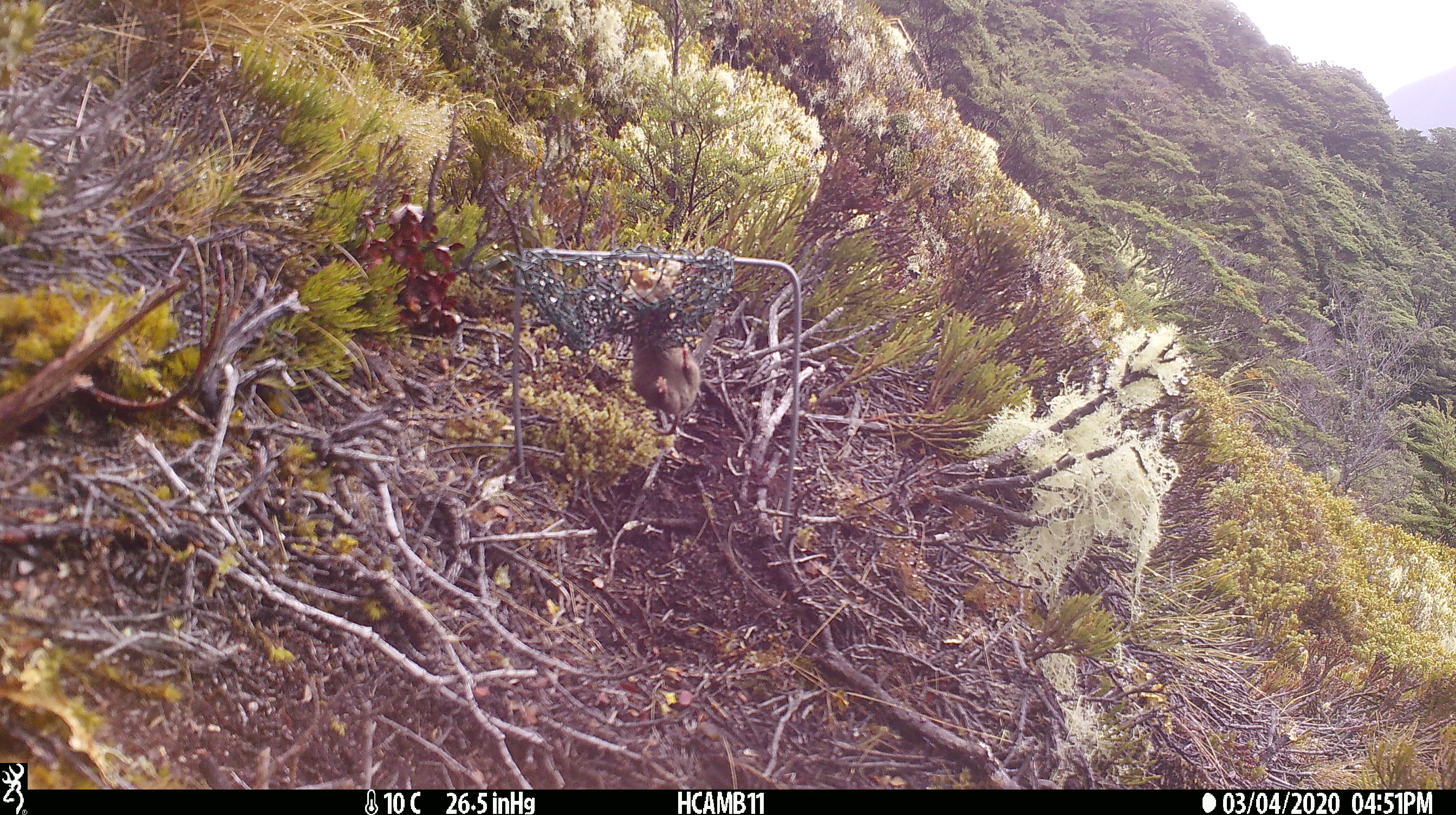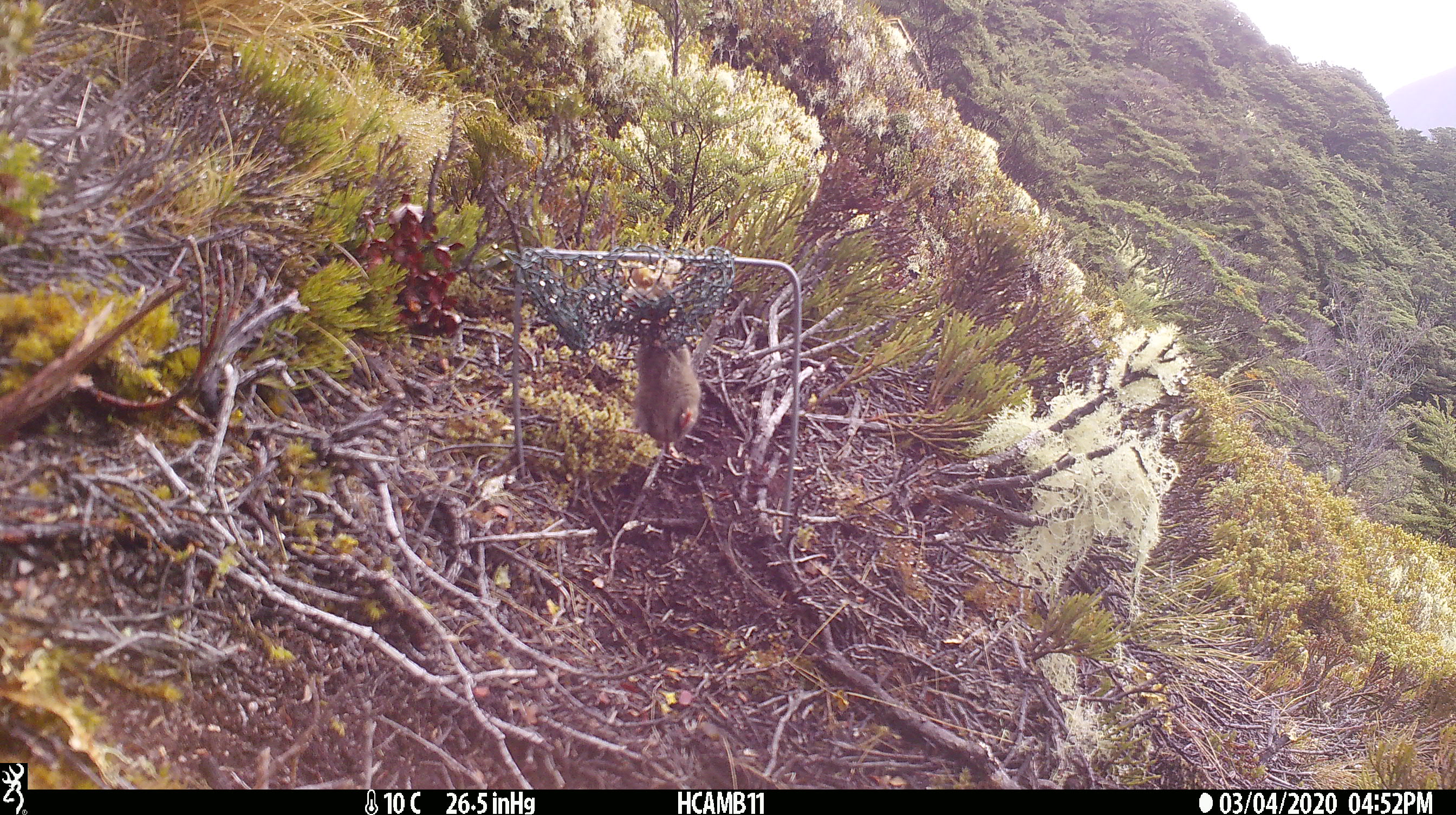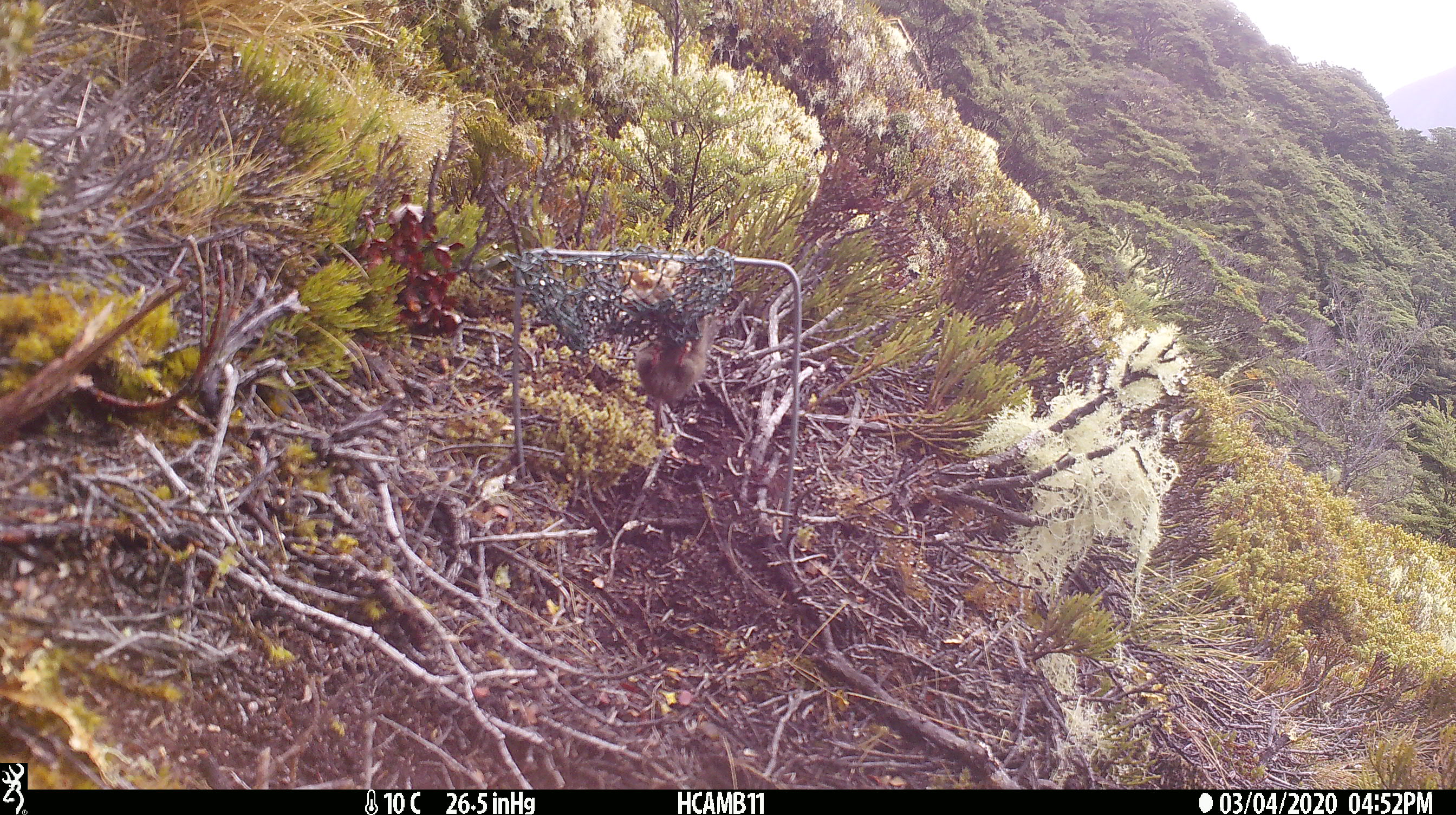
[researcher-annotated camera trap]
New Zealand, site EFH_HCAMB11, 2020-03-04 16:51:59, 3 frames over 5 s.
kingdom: Animalia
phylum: Chordata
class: Mammalia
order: Rodentia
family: Muridae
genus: Mus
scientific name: Mus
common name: mouse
Mouse (Mus).